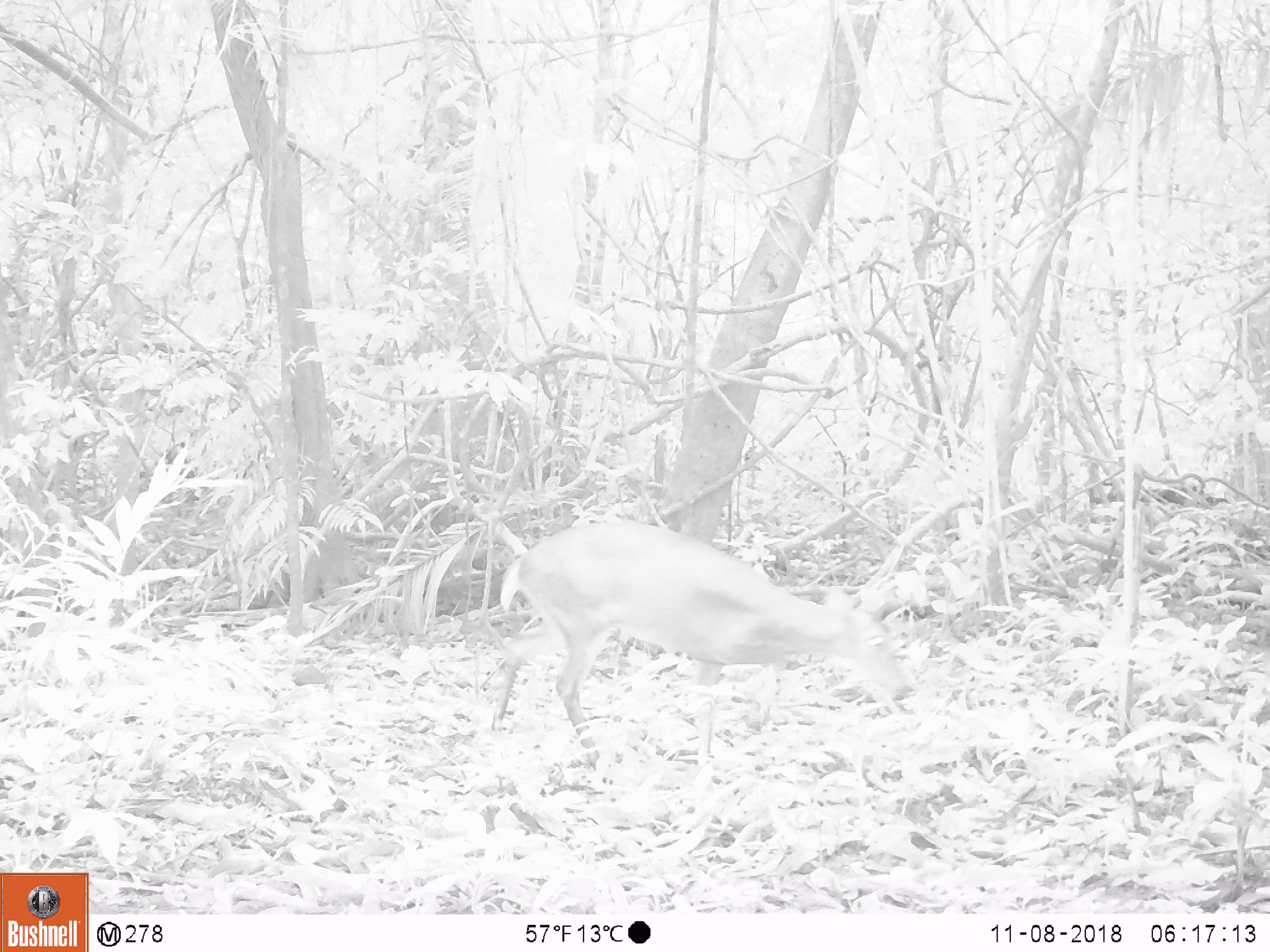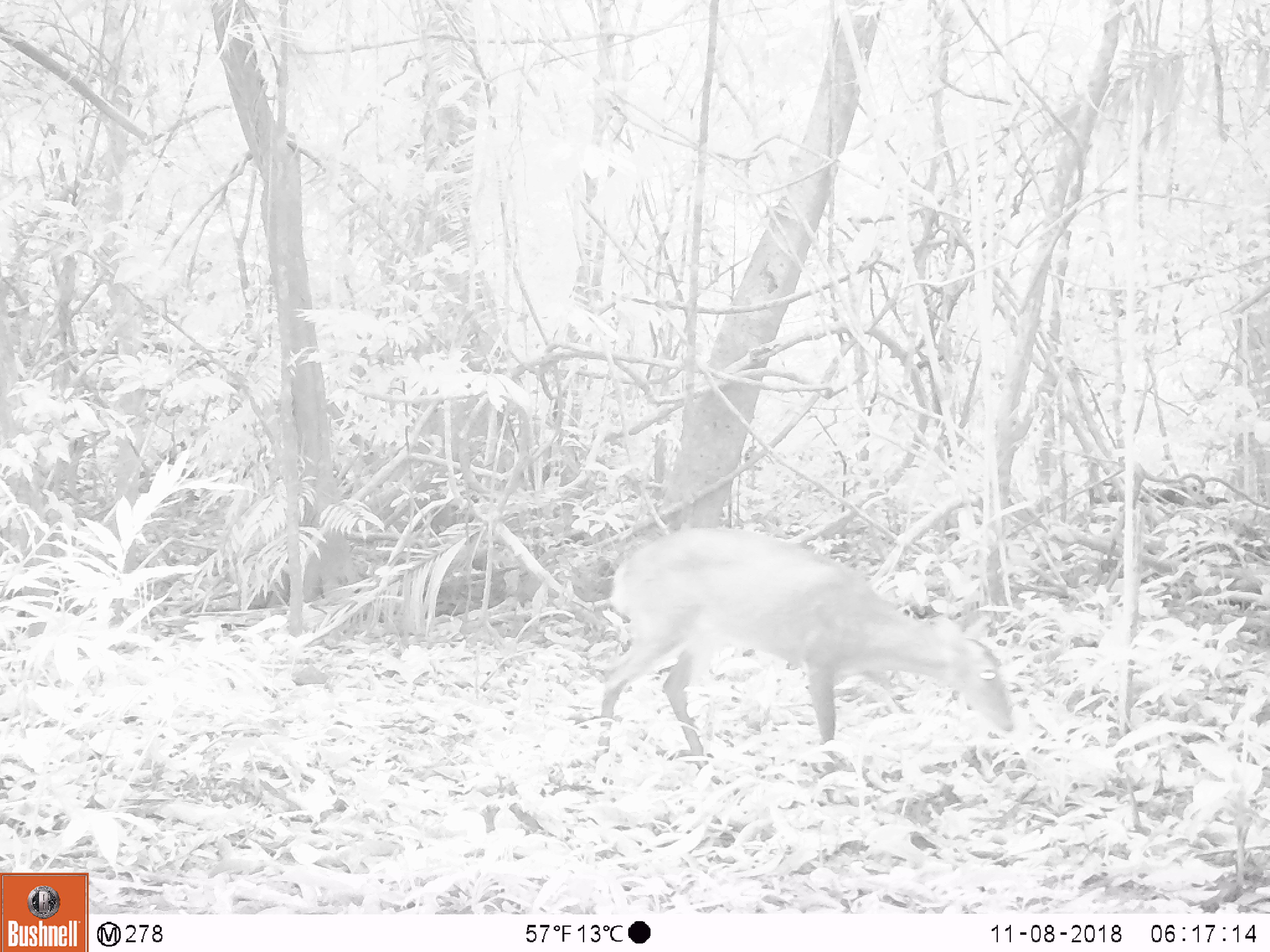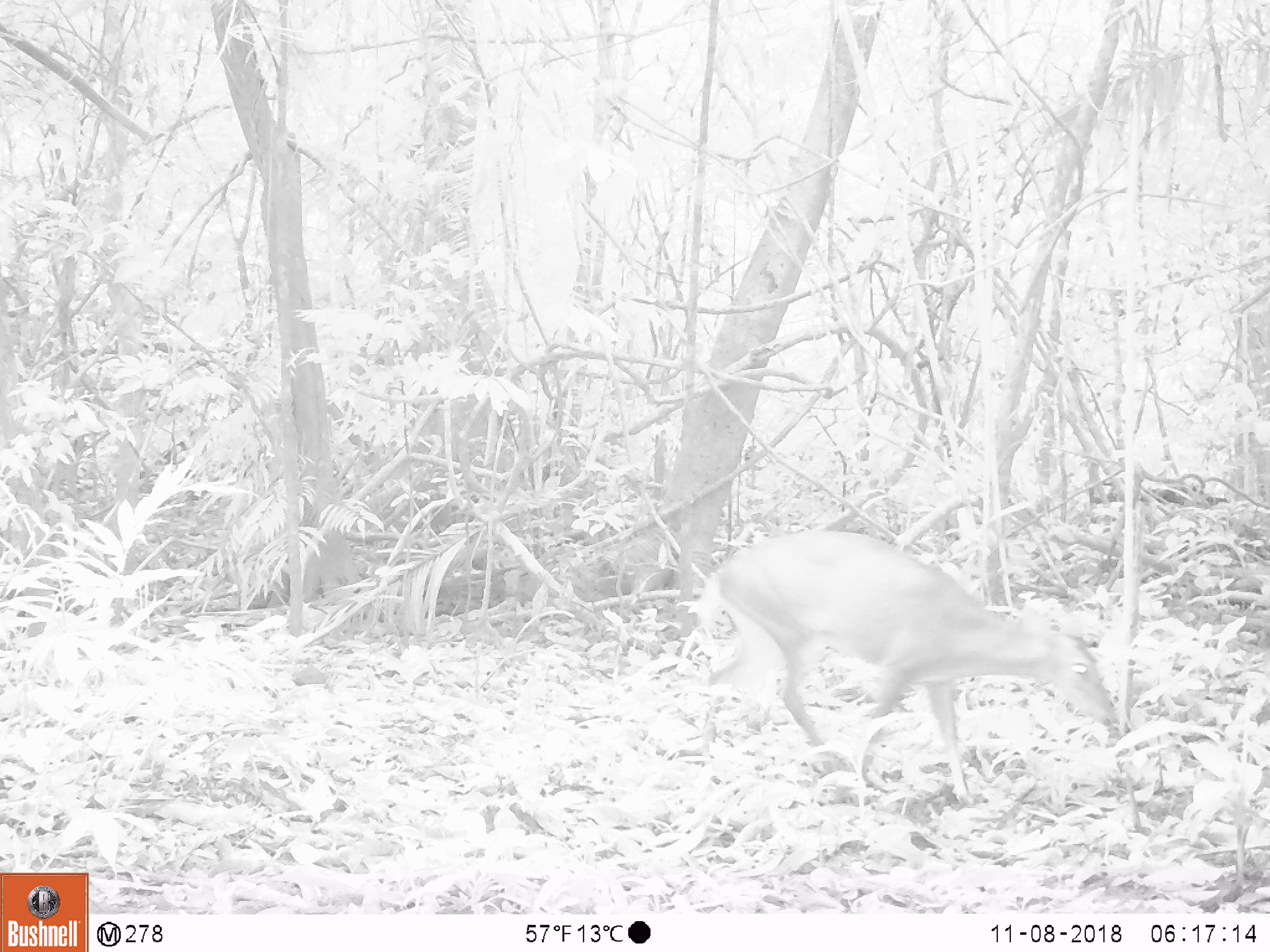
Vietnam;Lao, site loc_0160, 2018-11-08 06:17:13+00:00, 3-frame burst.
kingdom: Animalia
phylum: Chordata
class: Mammalia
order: Artiodactyla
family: Cervidae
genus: Muntiacus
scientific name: Muntiacus vuquangensis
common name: large-antlered muntjac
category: large antlered muntjac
Large antlered muntjac (large-antlered muntjac) (Muntiacus vuquangensis). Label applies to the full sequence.